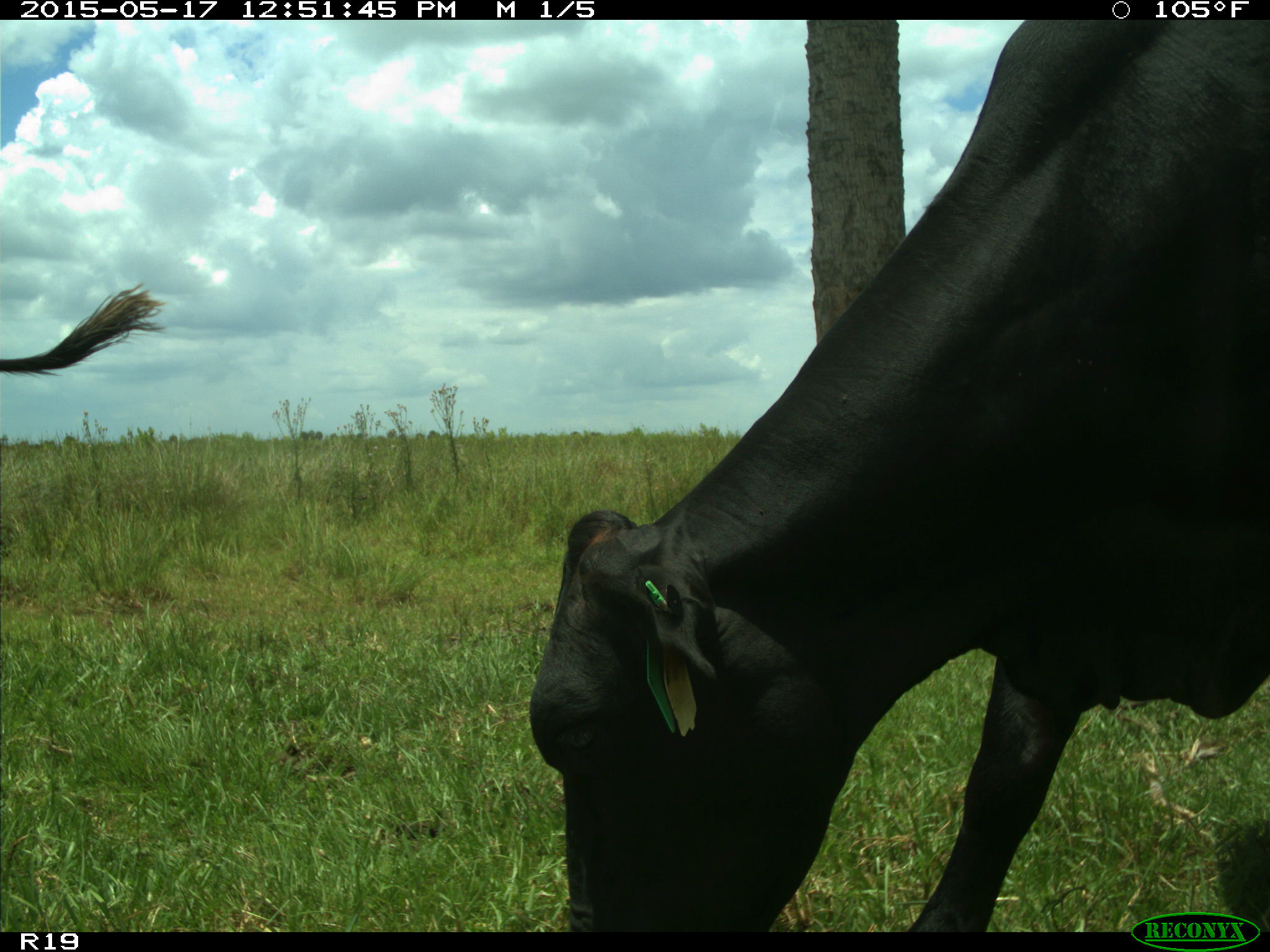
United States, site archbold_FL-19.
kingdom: Animalia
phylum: Chordata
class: Mammalia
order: Artiodactyla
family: Bovidae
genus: Bos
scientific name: Bos taurus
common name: domestic cow